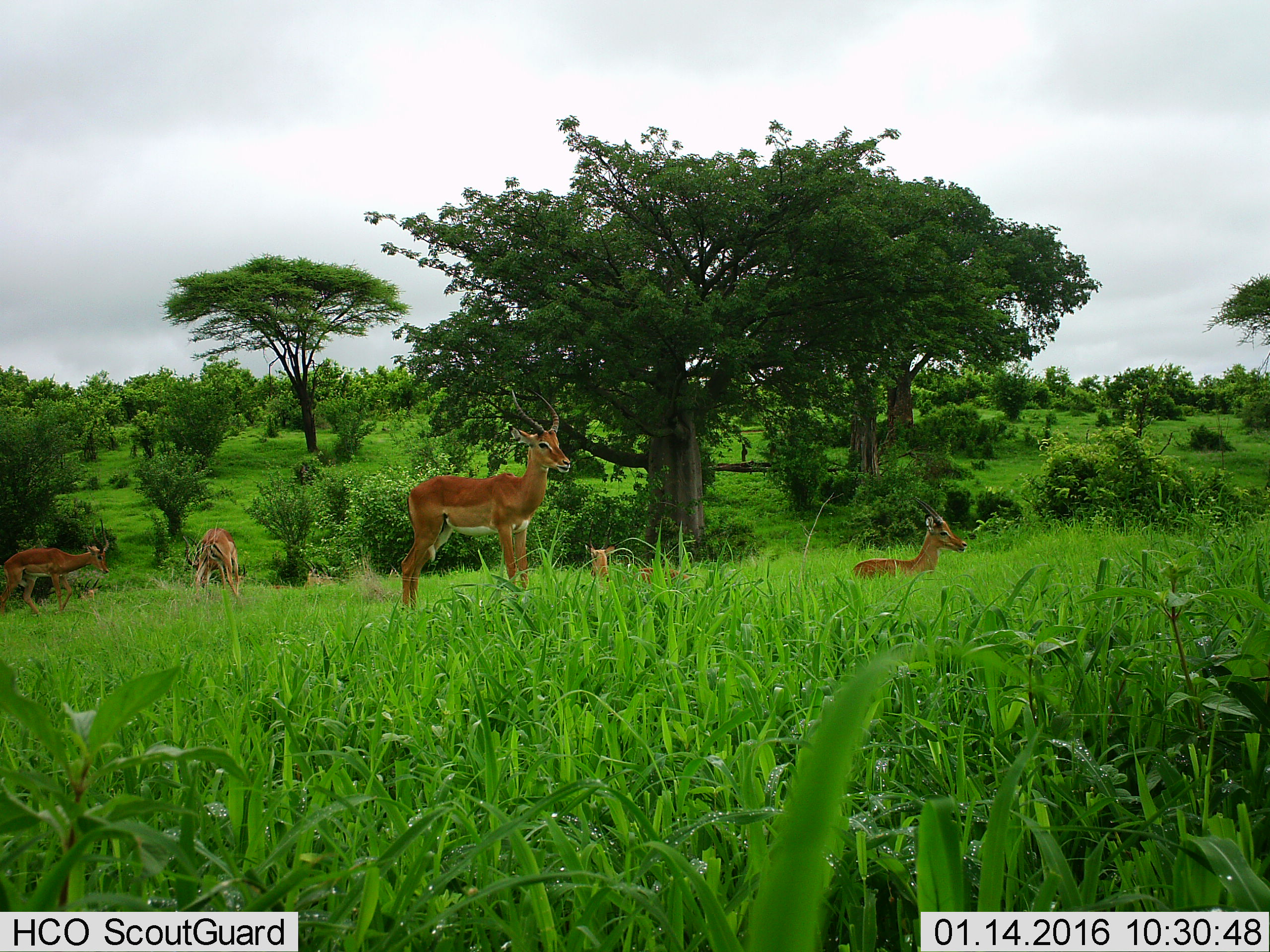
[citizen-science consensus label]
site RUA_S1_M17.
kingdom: Animalia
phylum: Chordata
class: Mammalia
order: Artiodactyla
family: Bovidae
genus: Aepyceros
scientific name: Aepyceros melampus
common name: impala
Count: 6.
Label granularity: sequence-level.